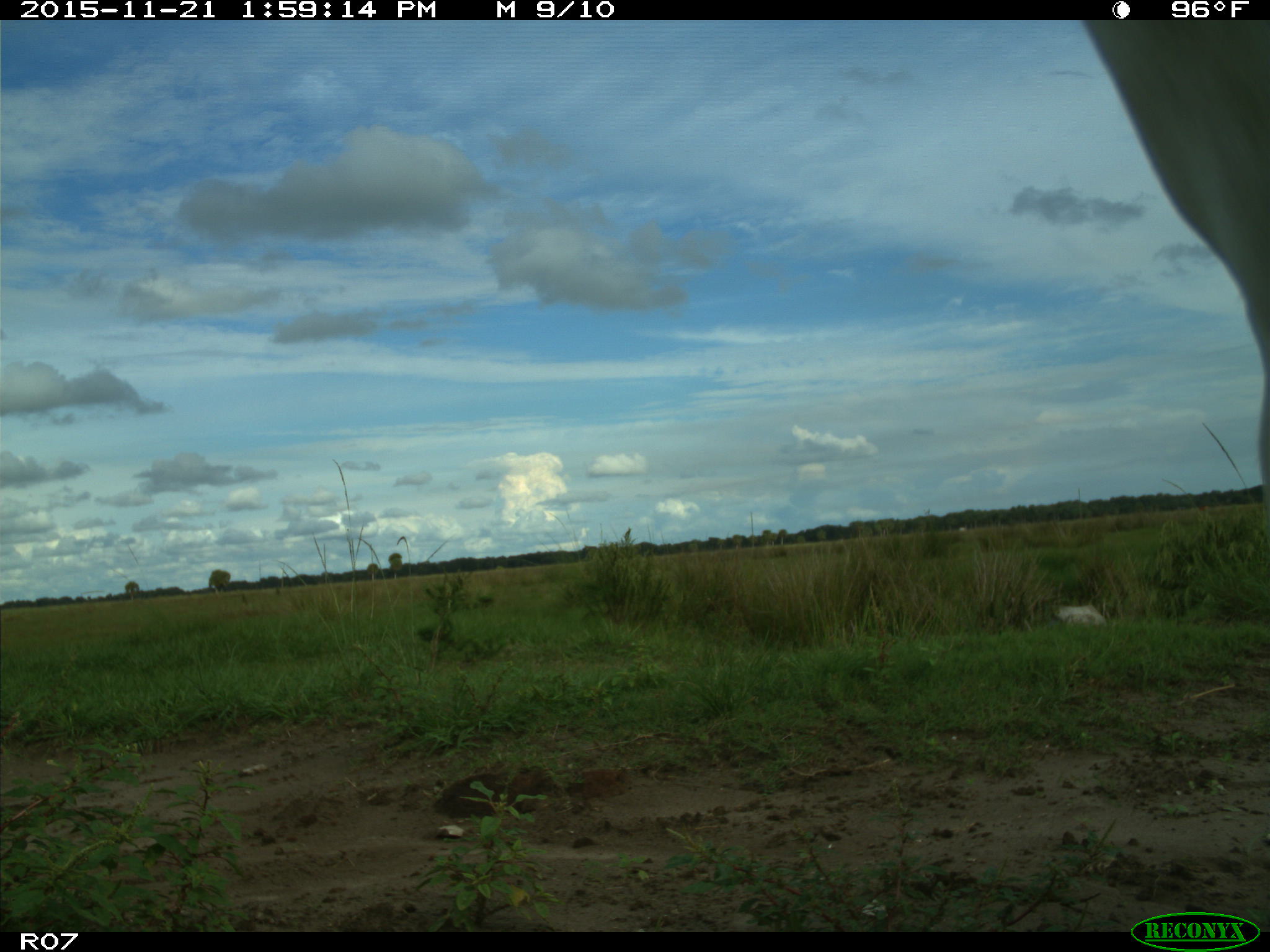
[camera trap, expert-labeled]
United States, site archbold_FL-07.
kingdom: Animalia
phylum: Chordata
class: Mammalia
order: Artiodactyla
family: Bovidae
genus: Bos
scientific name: Bos taurus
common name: domestic cow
Bos taurus (domestic cow).